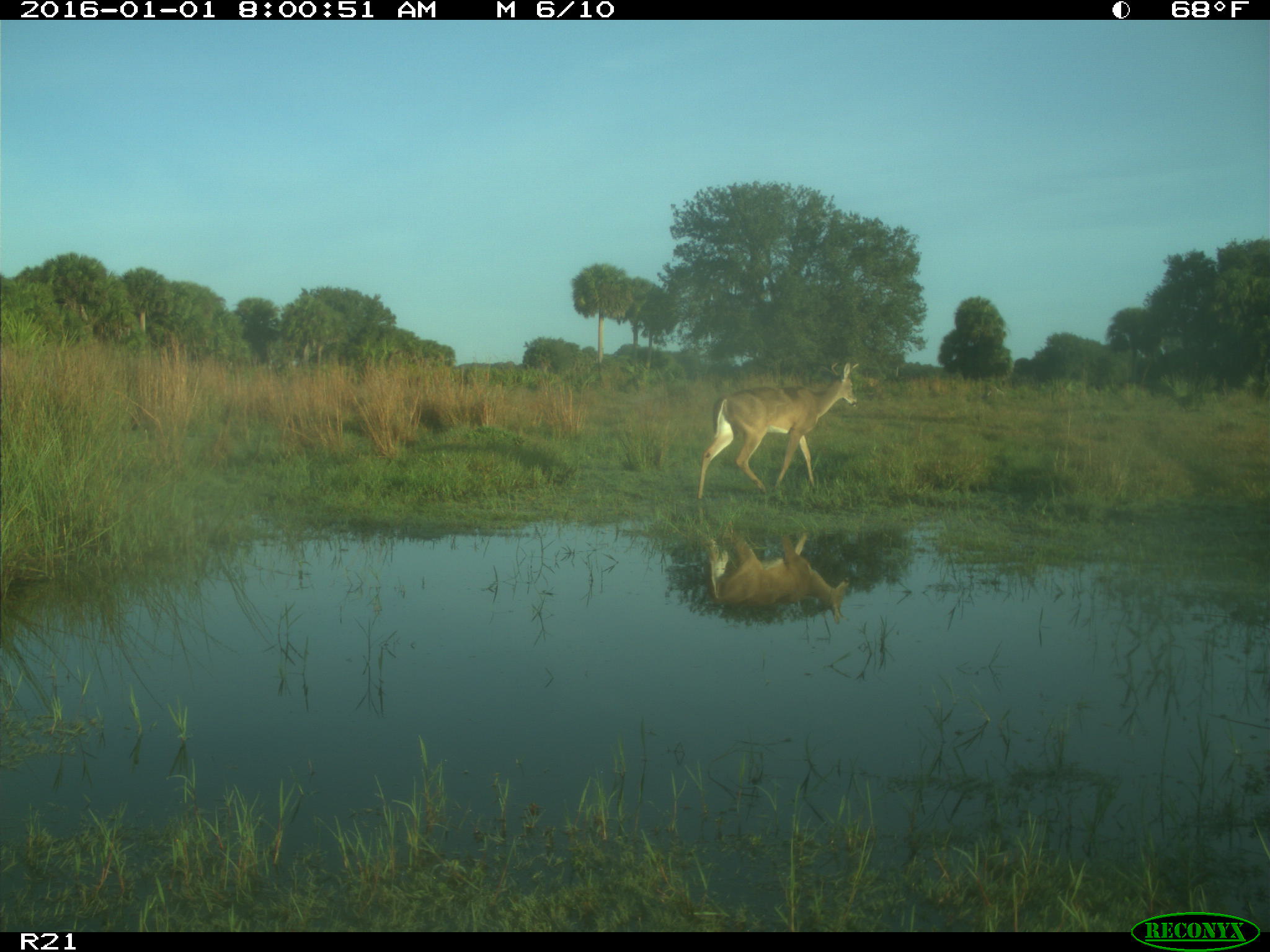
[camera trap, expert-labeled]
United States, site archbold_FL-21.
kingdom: Animalia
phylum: Chordata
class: Mammalia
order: Artiodactyla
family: Cervidae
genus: Odocoileus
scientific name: Odocoileus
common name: deer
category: unidentified deer